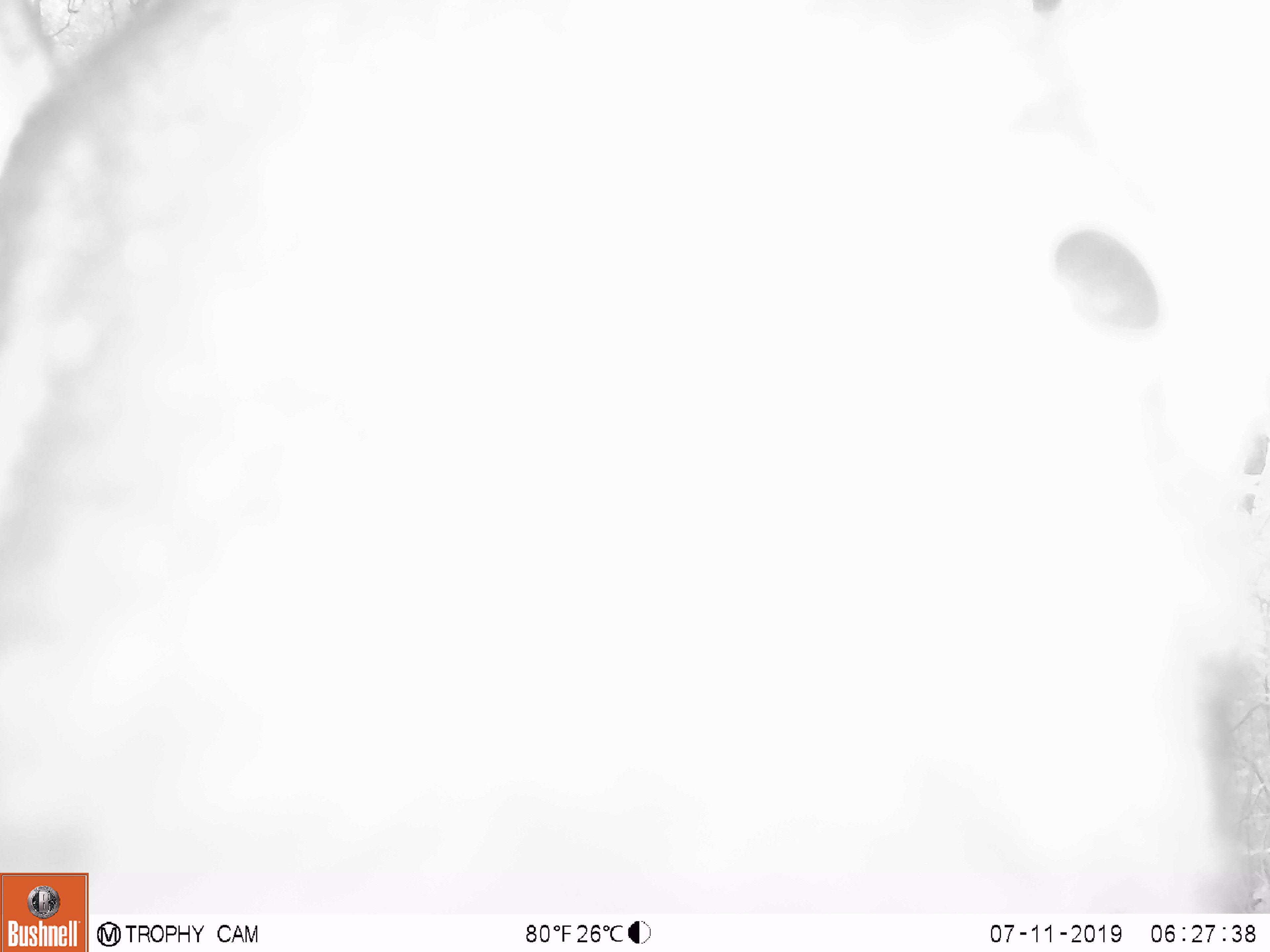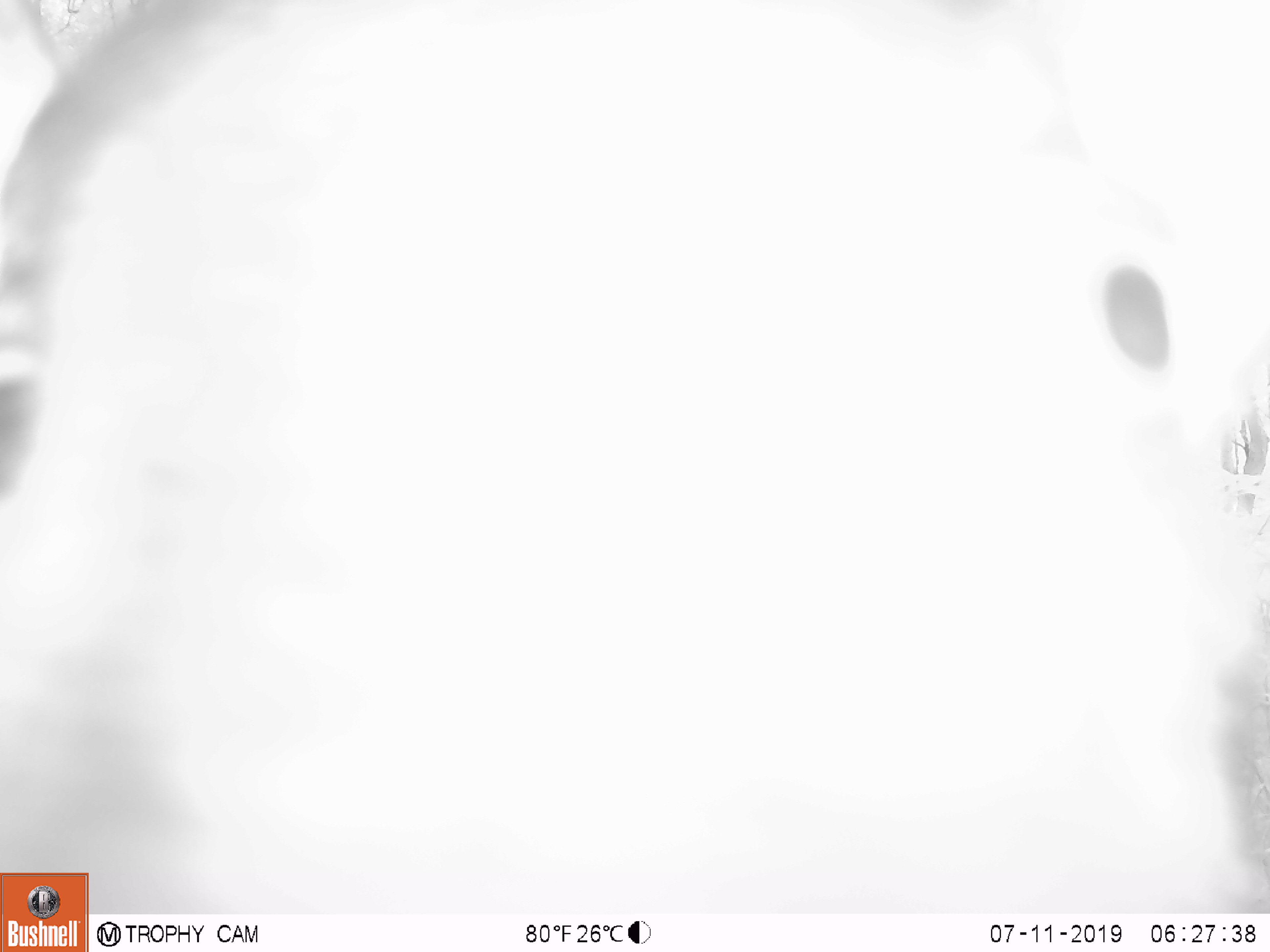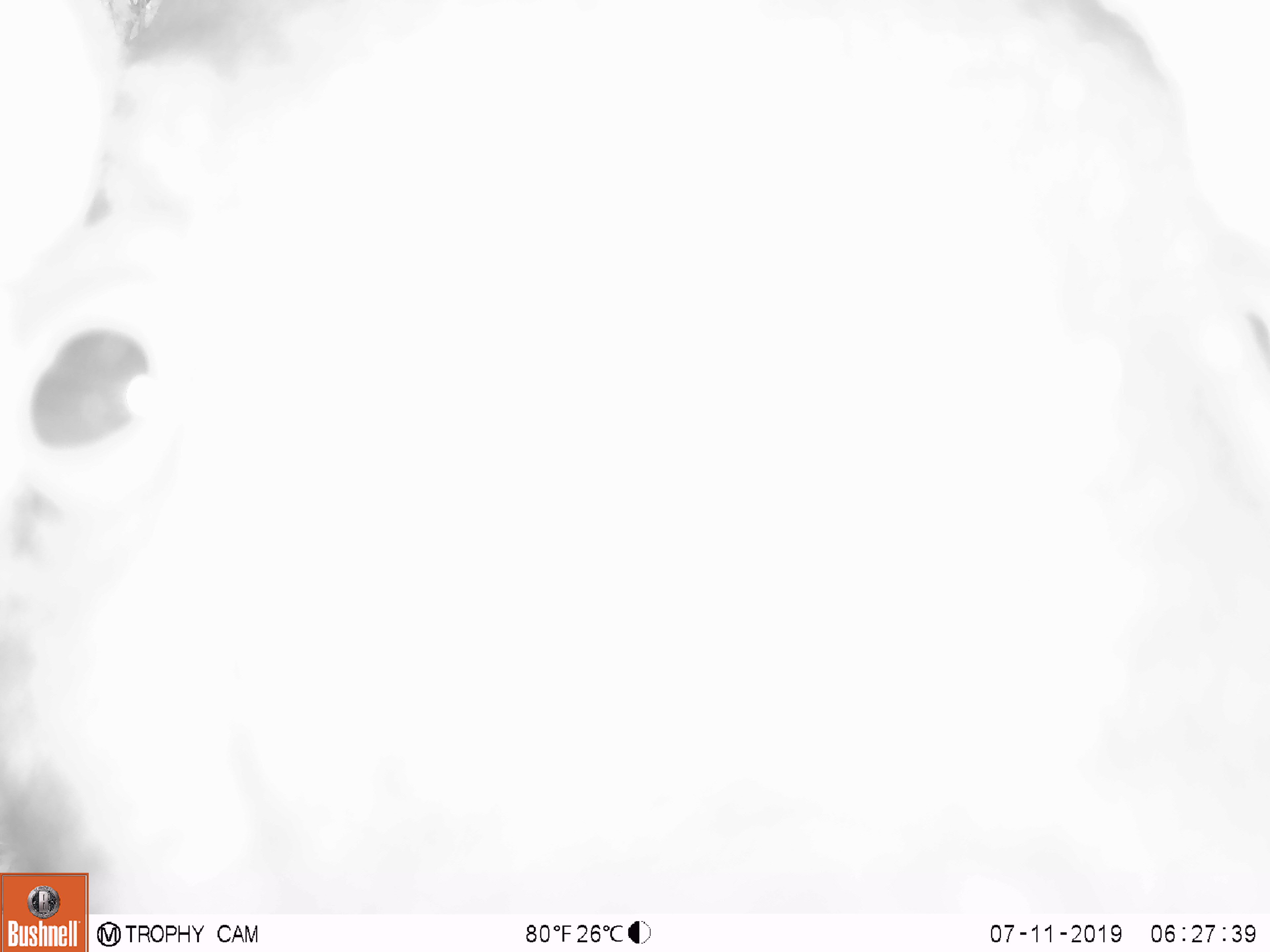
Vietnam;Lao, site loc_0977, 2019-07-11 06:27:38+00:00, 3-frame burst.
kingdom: Animalia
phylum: Chordata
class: Mammalia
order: Artiodactyla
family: Bovidae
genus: Capricornis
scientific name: Capricornis sumatraensis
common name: chinese serow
Chinese serow (Capricornis sumatraensis). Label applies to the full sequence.